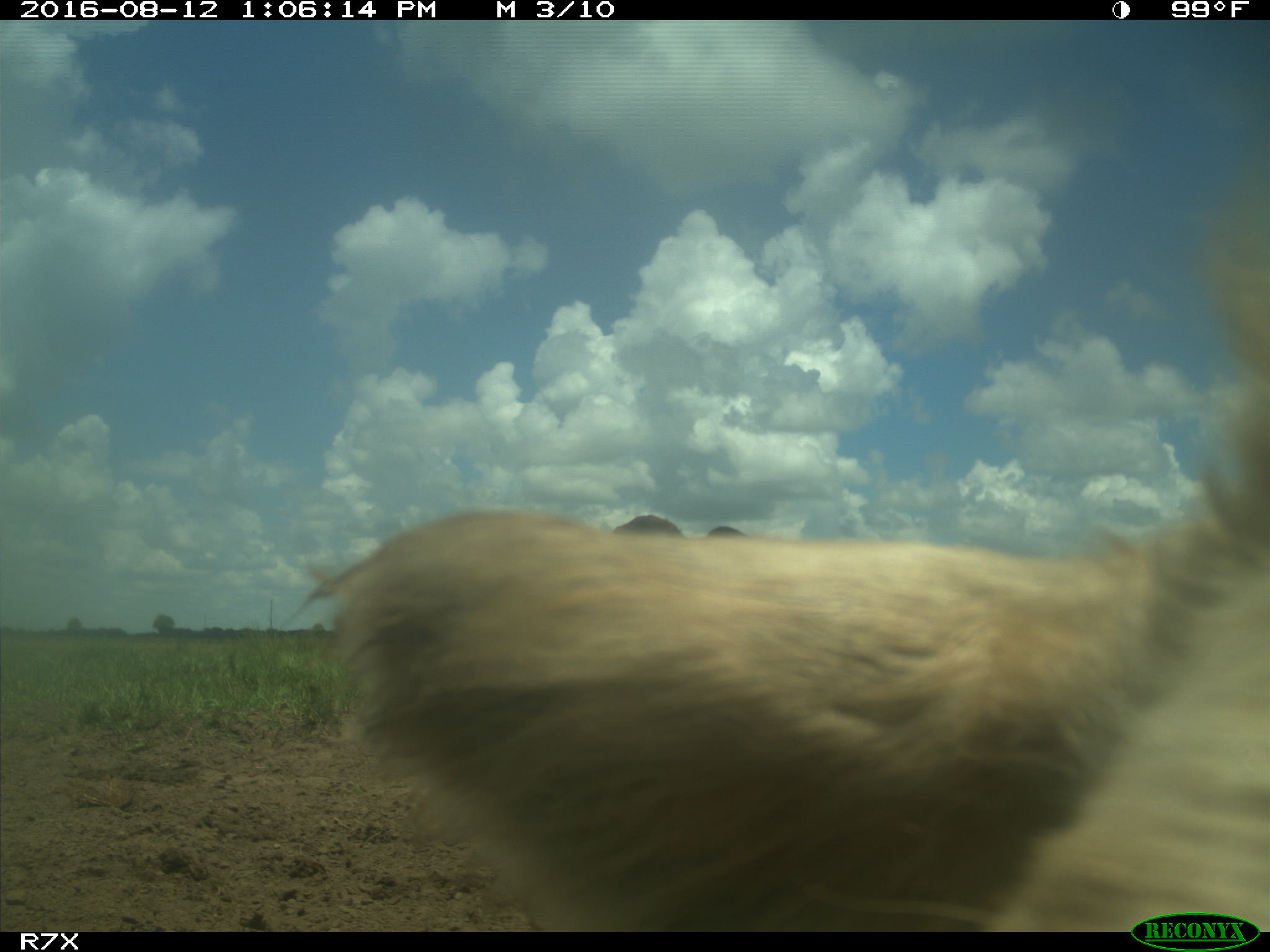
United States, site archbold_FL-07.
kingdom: Animalia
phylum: Chordata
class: Mammalia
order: Artiodactyla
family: Bovidae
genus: Bos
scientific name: Bos taurus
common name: domestic cow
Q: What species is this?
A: Bos taurus (domestic cow).